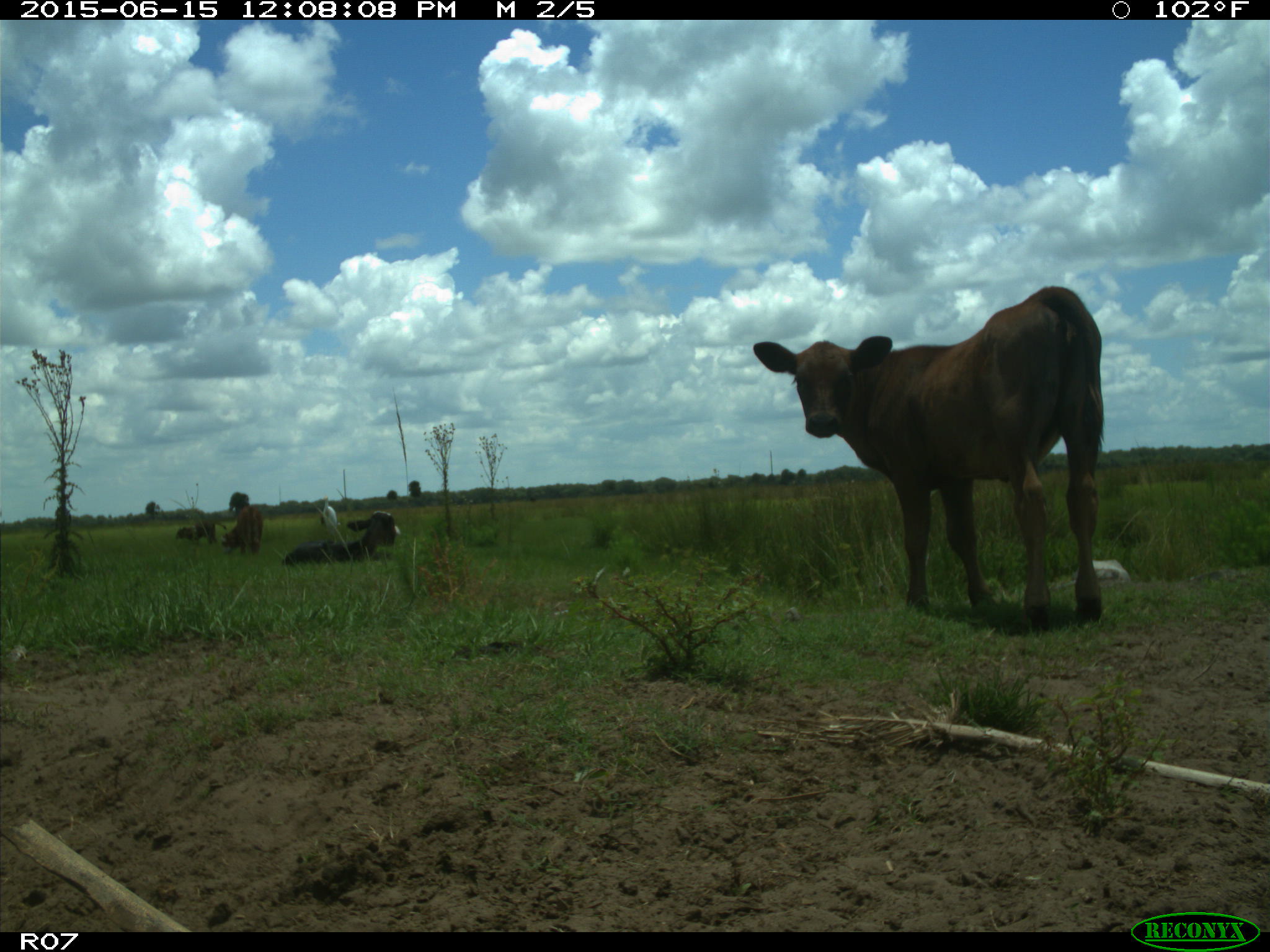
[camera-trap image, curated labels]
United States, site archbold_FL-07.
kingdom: Animalia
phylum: Chordata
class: Mammalia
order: Artiodactyla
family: Bovidae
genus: Bos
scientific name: Bos taurus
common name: domestic cow